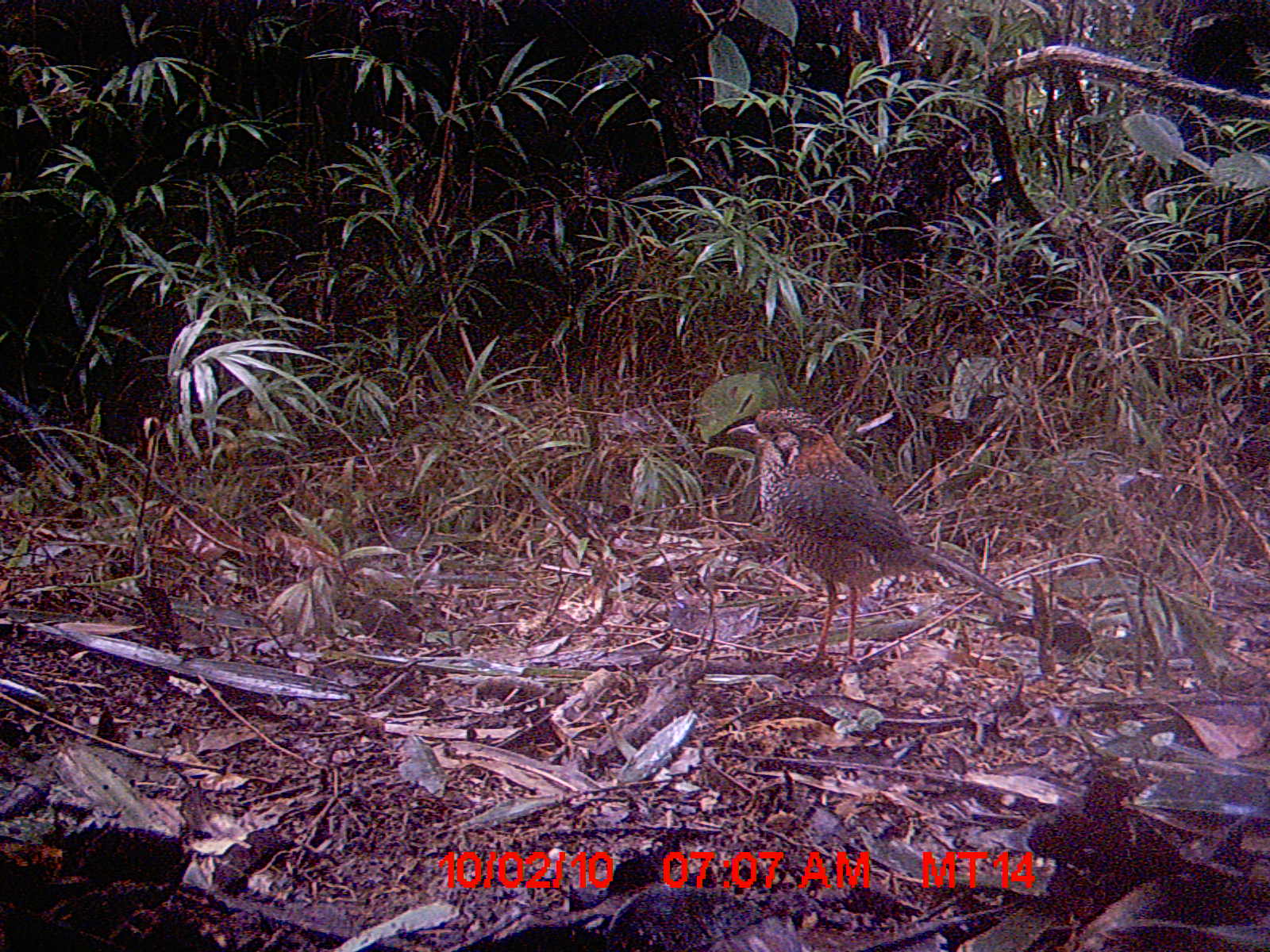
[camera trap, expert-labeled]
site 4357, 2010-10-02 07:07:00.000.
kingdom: Animalia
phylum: Chordata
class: Aves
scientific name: Aves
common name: bird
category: unknown bird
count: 1